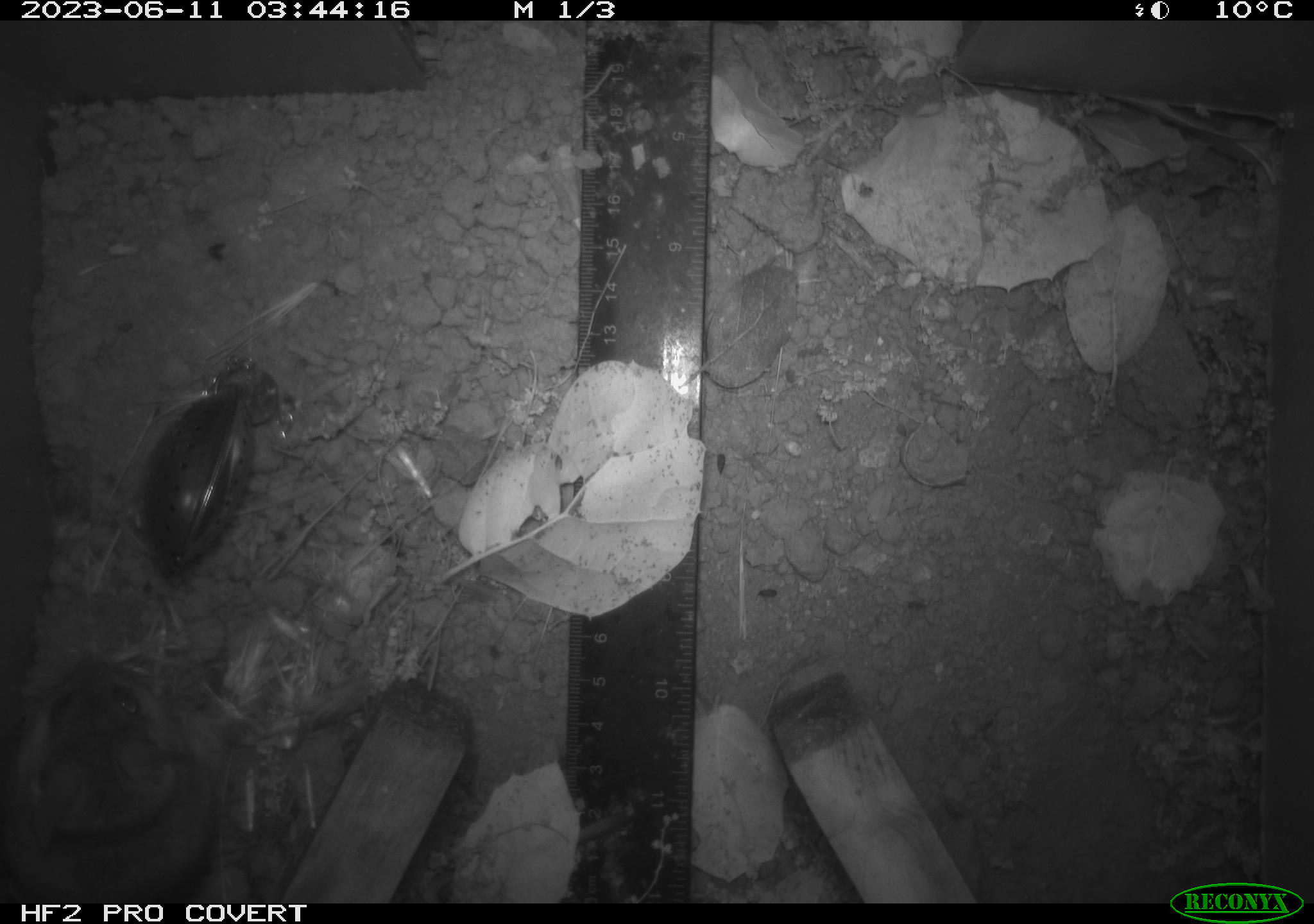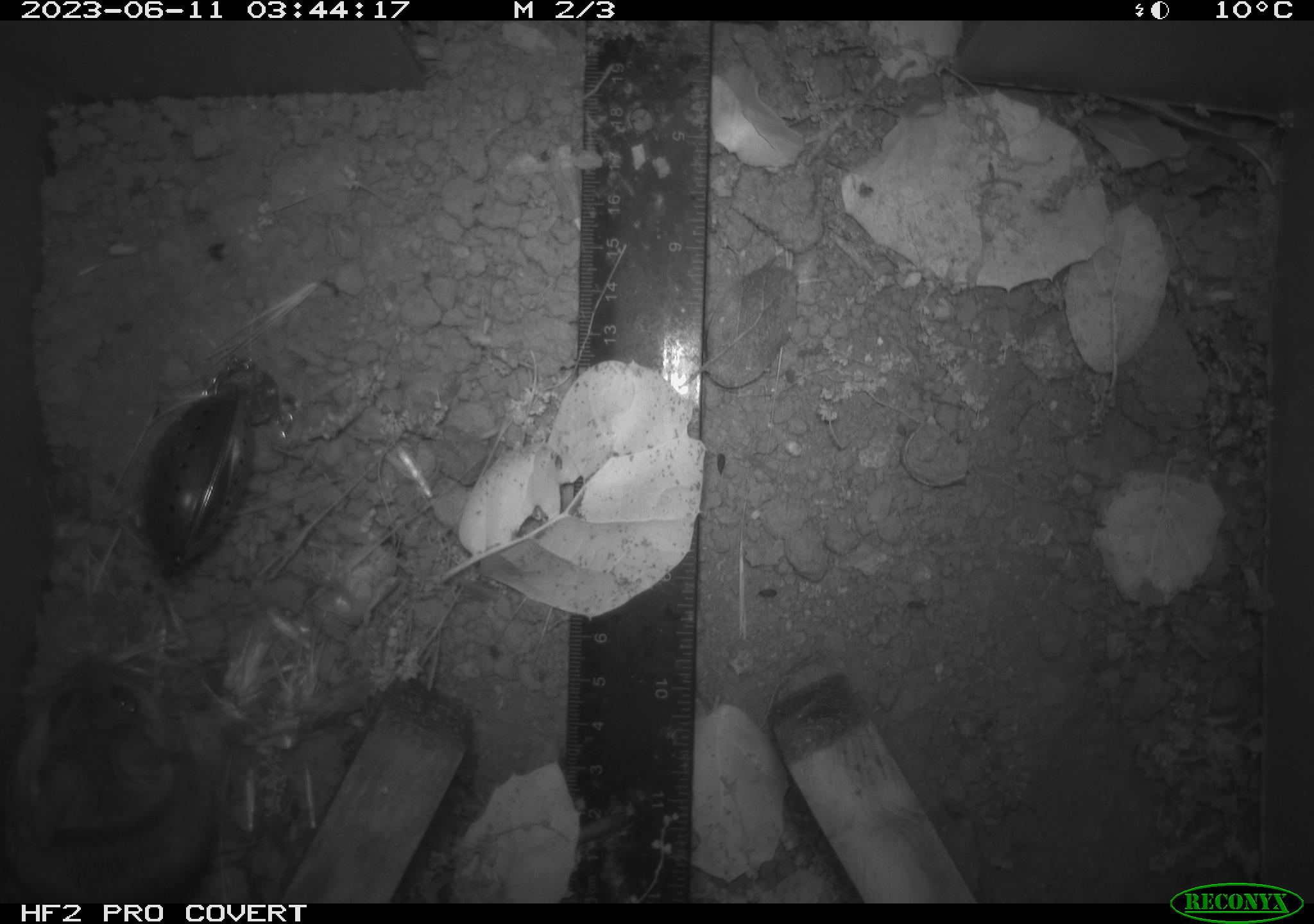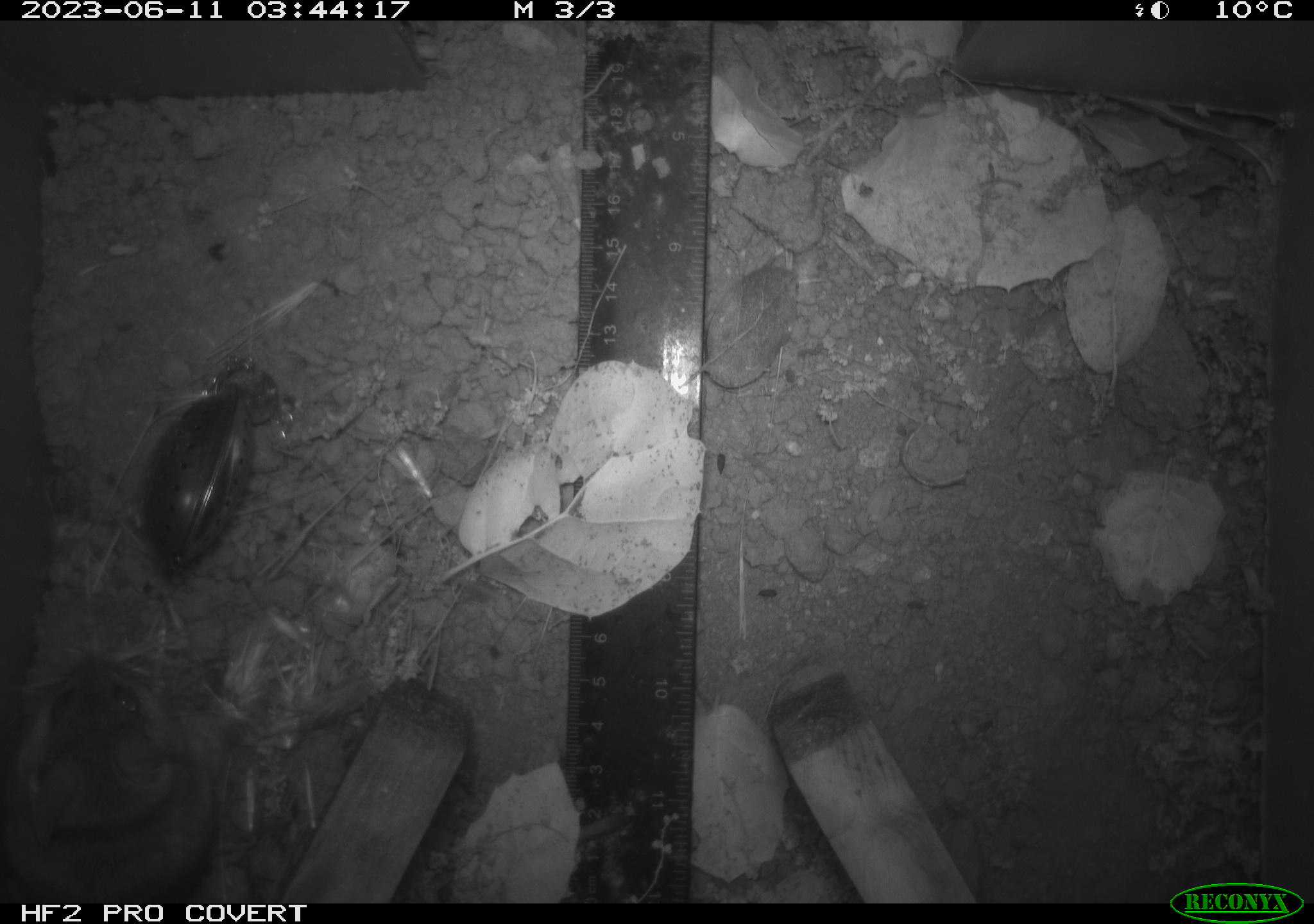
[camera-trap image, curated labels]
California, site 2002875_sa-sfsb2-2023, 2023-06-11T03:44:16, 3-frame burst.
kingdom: Animalia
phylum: Chordata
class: Mammalia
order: Rodentia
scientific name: Rodentia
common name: mouse species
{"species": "mouse species (Rodentia)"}